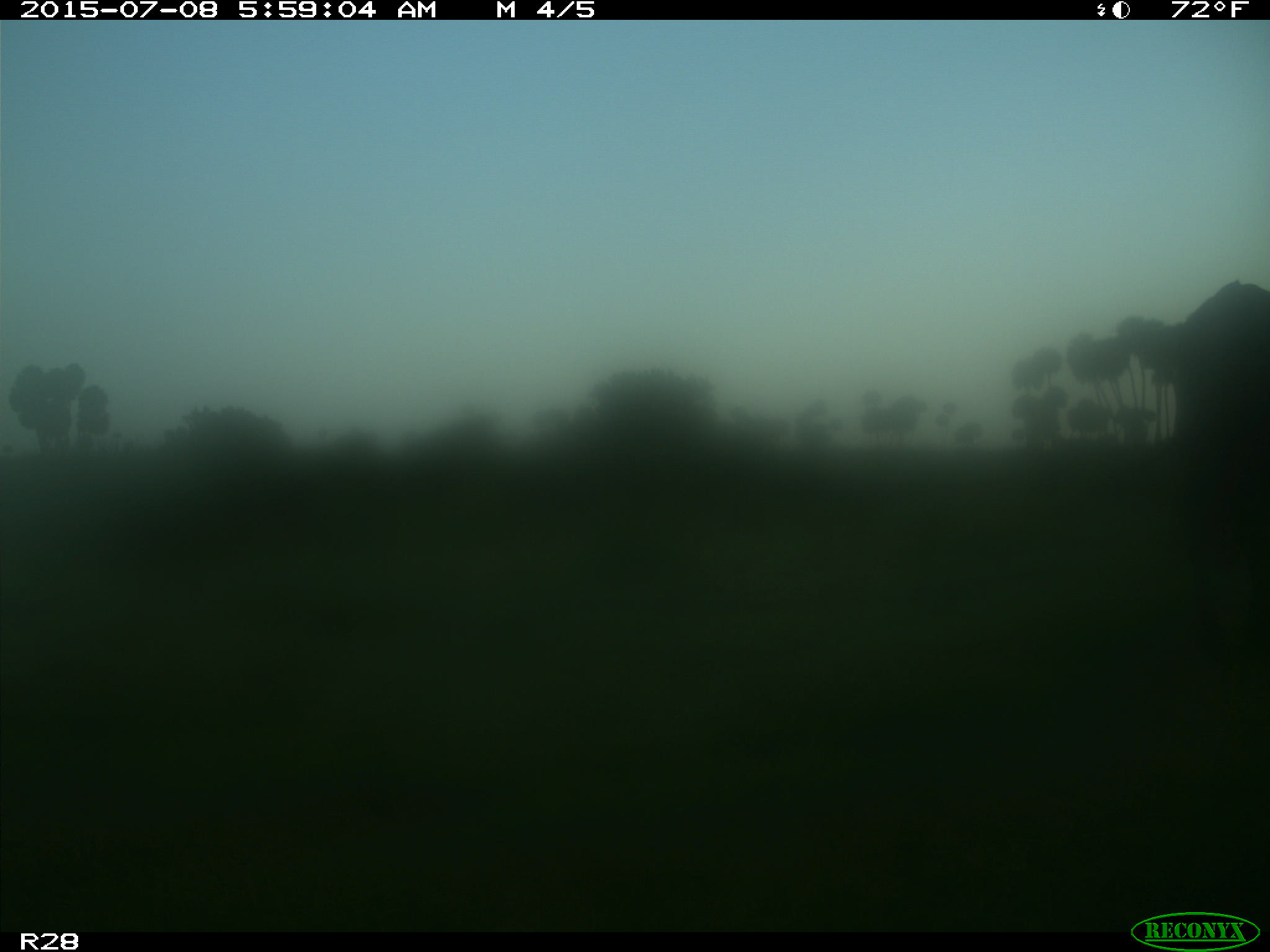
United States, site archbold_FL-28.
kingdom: Animalia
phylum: Chordata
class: Mammalia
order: Artiodactyla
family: Bovidae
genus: Bos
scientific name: Bos taurus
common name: domestic cow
Bos taurus (domestic cow).